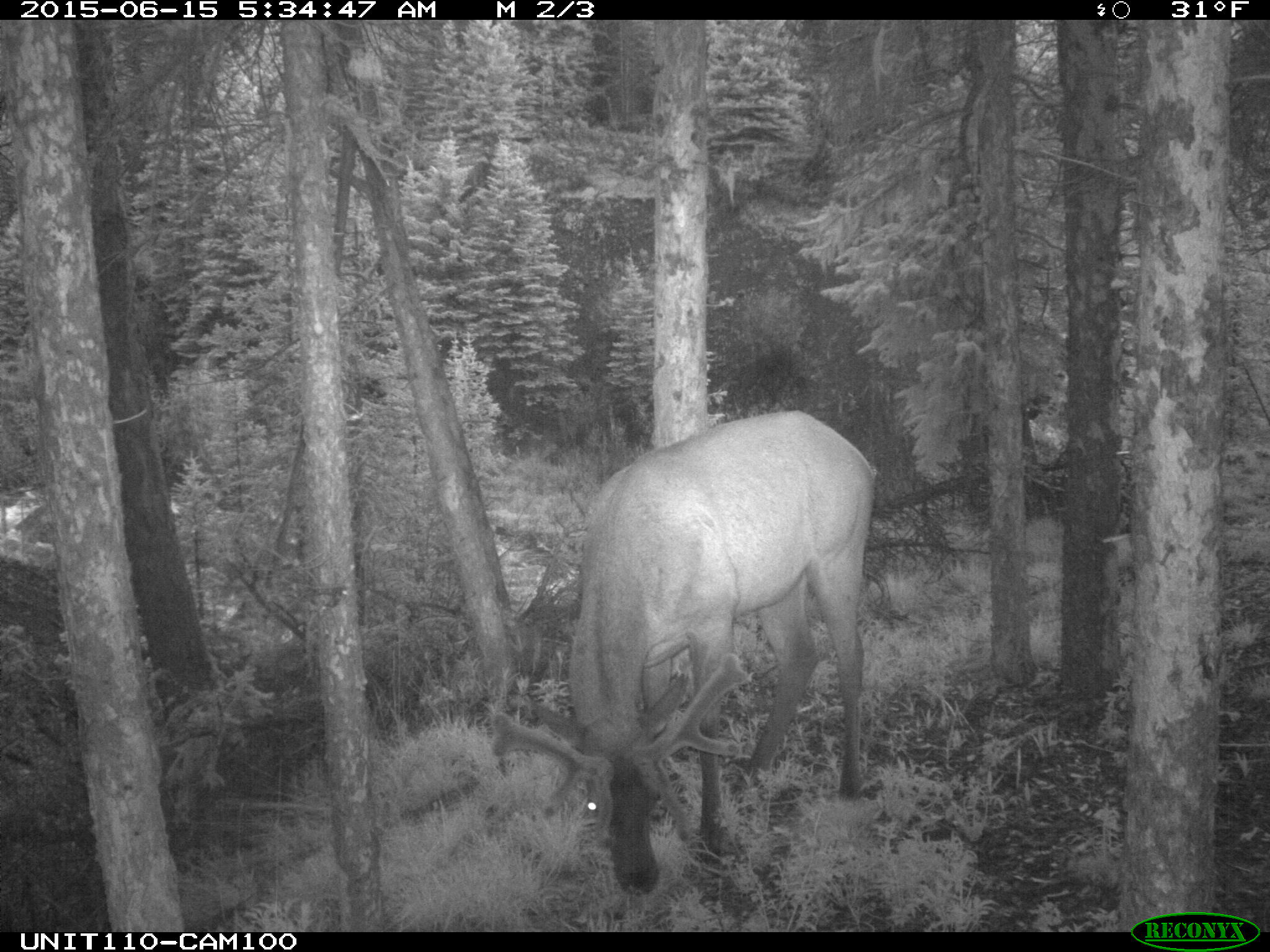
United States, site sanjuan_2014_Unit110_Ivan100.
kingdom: Animalia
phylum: Chordata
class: Mammalia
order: Artiodactyla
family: Cervidae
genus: Cervus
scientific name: Cervus elaphus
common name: red deer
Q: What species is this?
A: Cervus elaphus (red deer).